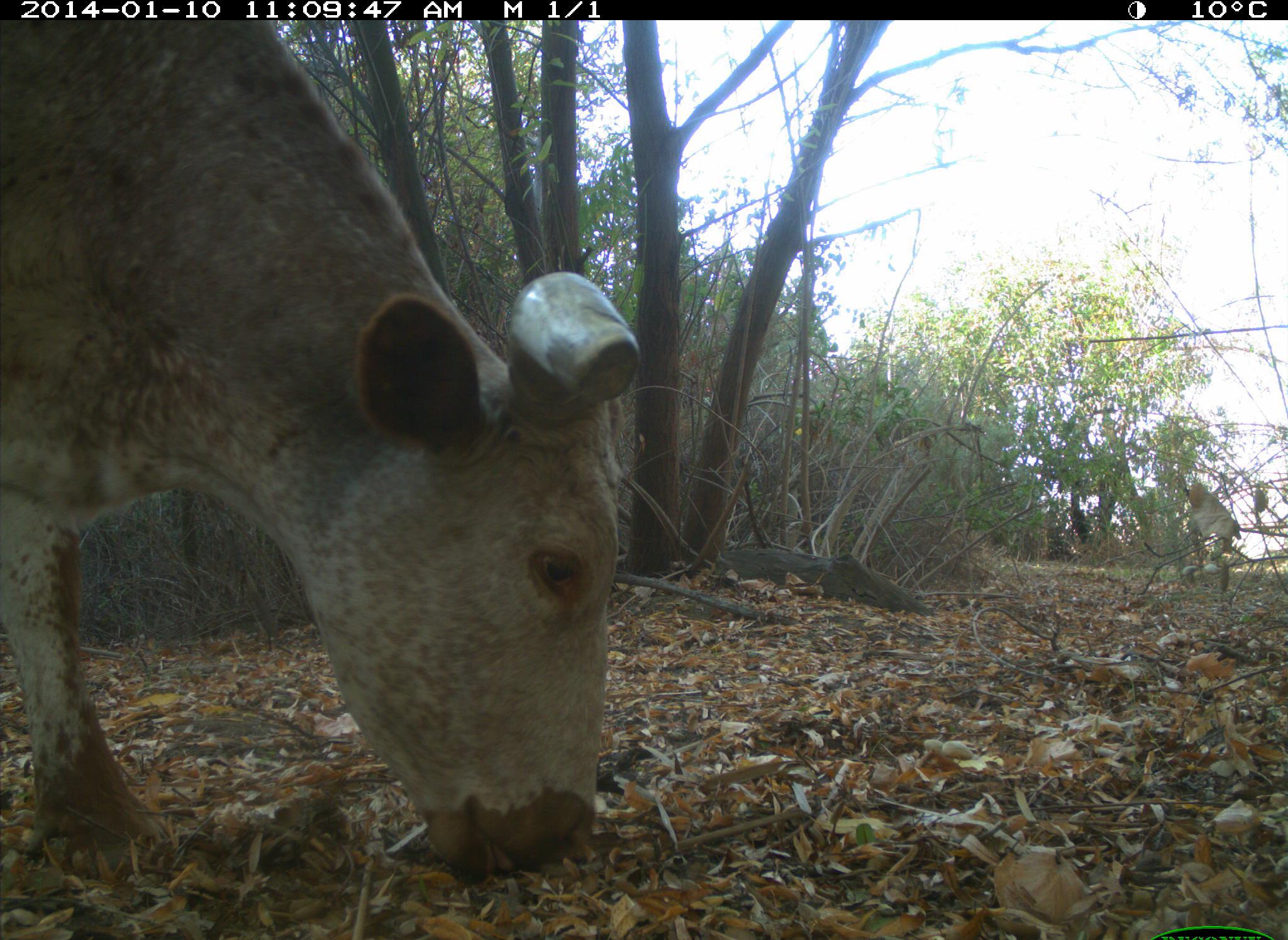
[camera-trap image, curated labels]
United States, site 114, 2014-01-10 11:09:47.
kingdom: Animalia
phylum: Chordata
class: Mammalia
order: Artiodactyla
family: Bovidae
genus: Bos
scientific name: Bos taurus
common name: cow